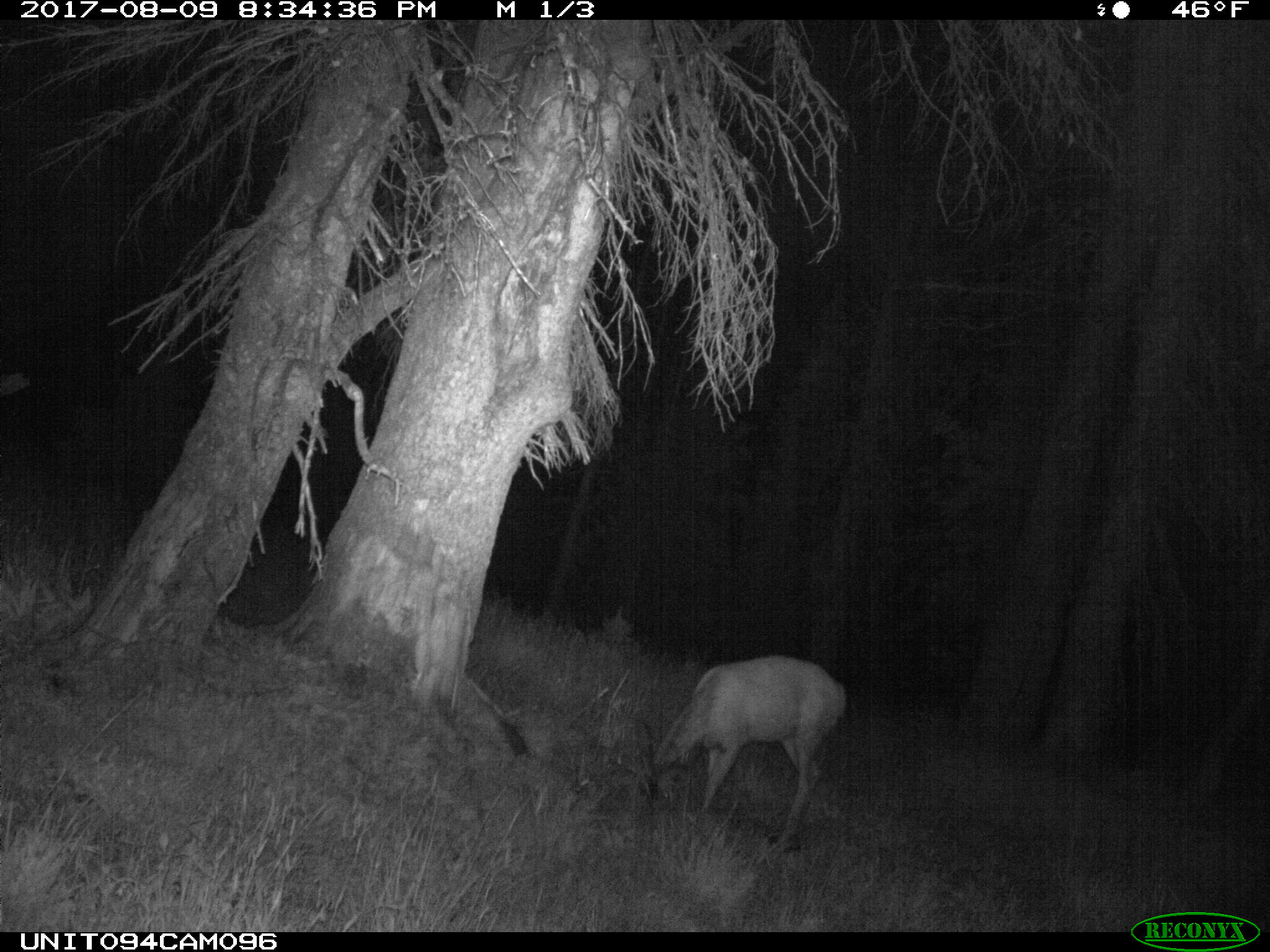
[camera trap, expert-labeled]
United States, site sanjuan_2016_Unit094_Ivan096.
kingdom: Animalia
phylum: Chordata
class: Mammalia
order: Artiodactyla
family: Cervidae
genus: Odocoileus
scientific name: Odocoileus hemionus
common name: mule deer